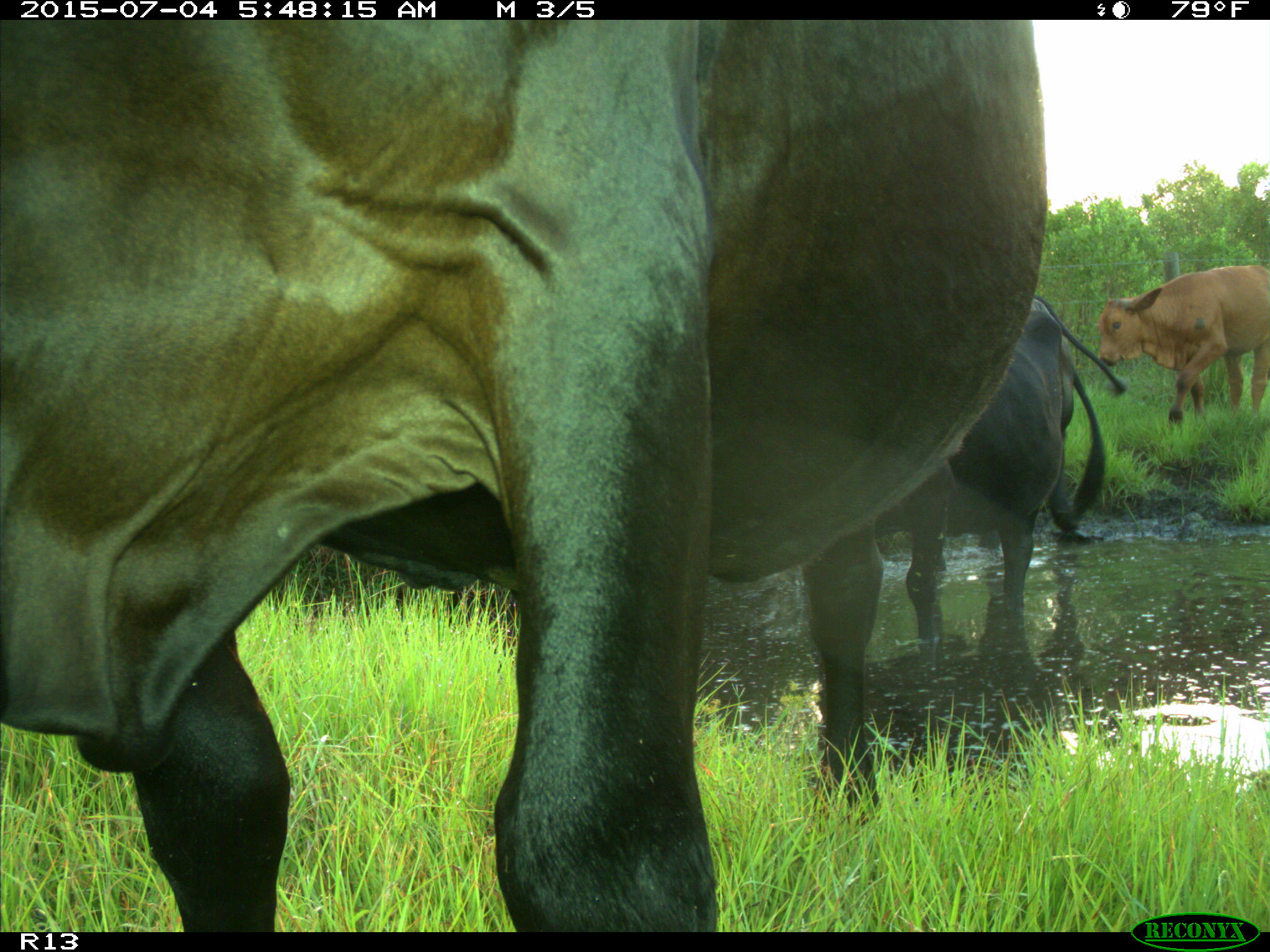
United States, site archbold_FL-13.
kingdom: Animalia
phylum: Chordata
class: Mammalia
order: Artiodactyla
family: Bovidae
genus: Bos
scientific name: Bos taurus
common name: domestic cow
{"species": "Bos taurus (domestic cow)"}